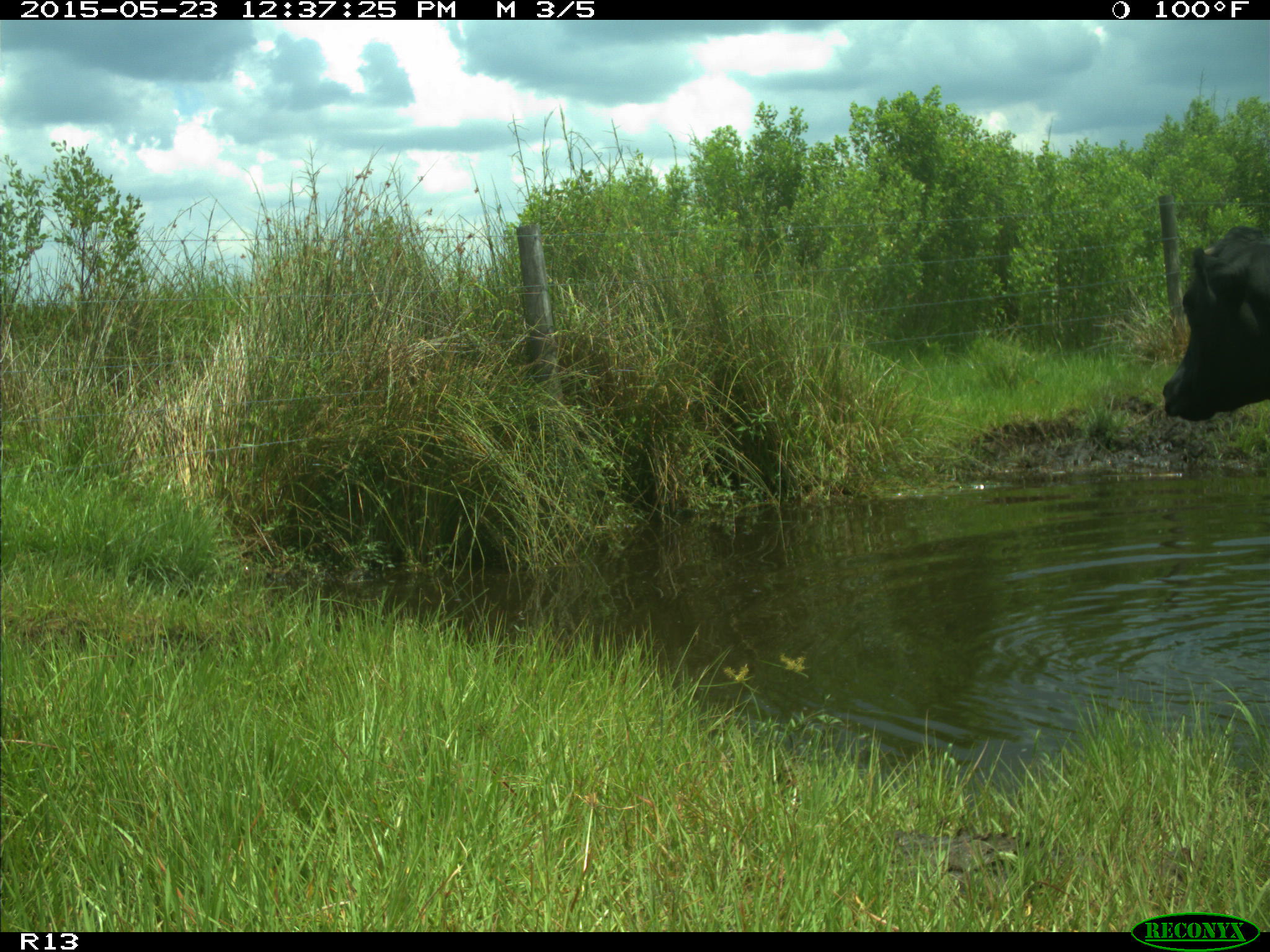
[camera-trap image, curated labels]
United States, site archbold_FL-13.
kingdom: Animalia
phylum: Chordata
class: Mammalia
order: Artiodactyla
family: Bovidae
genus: Bos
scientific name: Bos taurus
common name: domestic cow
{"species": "Bos taurus (domestic cow)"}